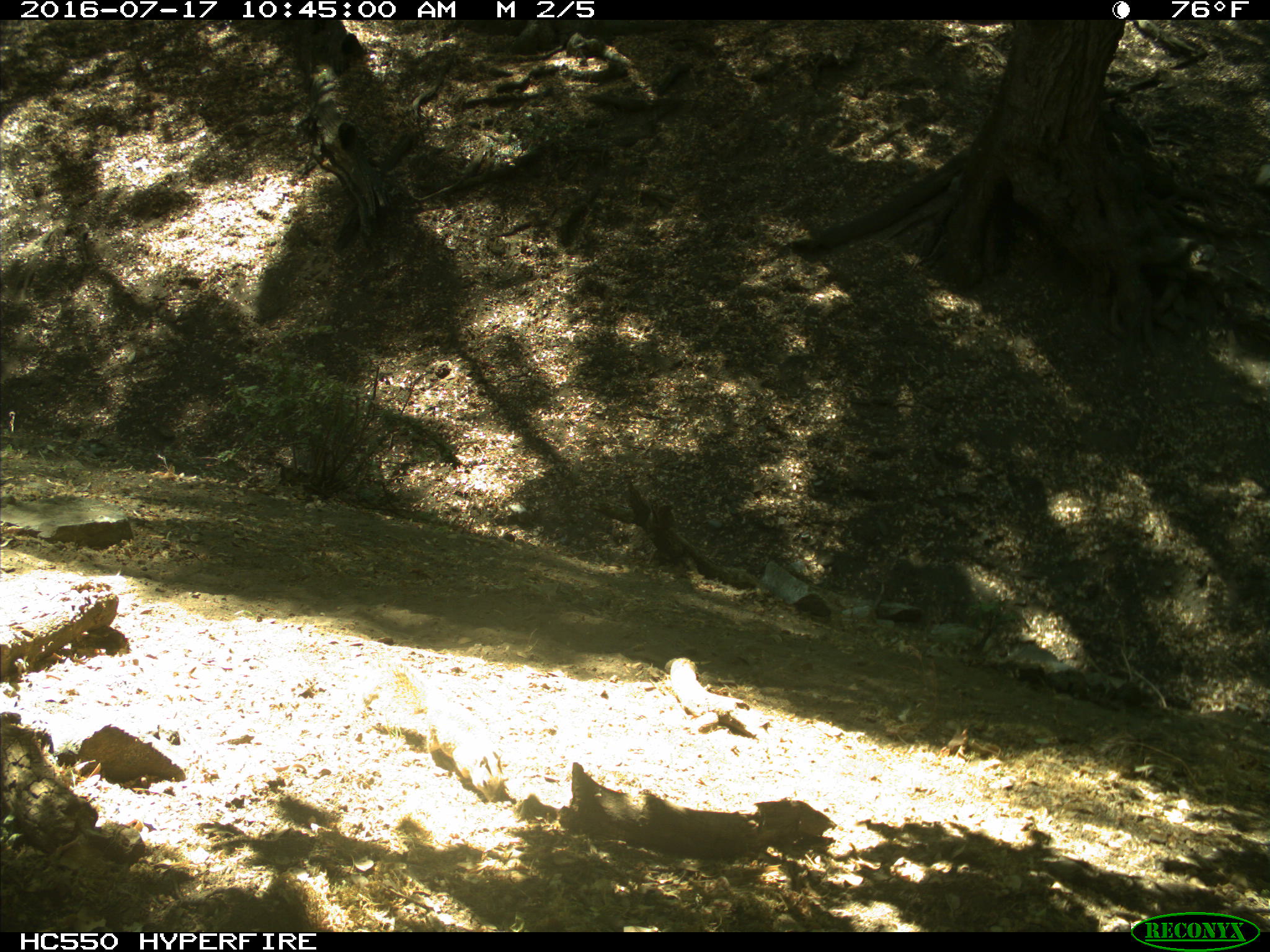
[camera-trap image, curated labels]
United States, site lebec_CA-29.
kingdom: Animalia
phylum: Chordata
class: Mammalia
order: Rodentia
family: Sciuridae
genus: Otospermophilus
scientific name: Otospermophilus beecheyi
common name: california ground squirrel